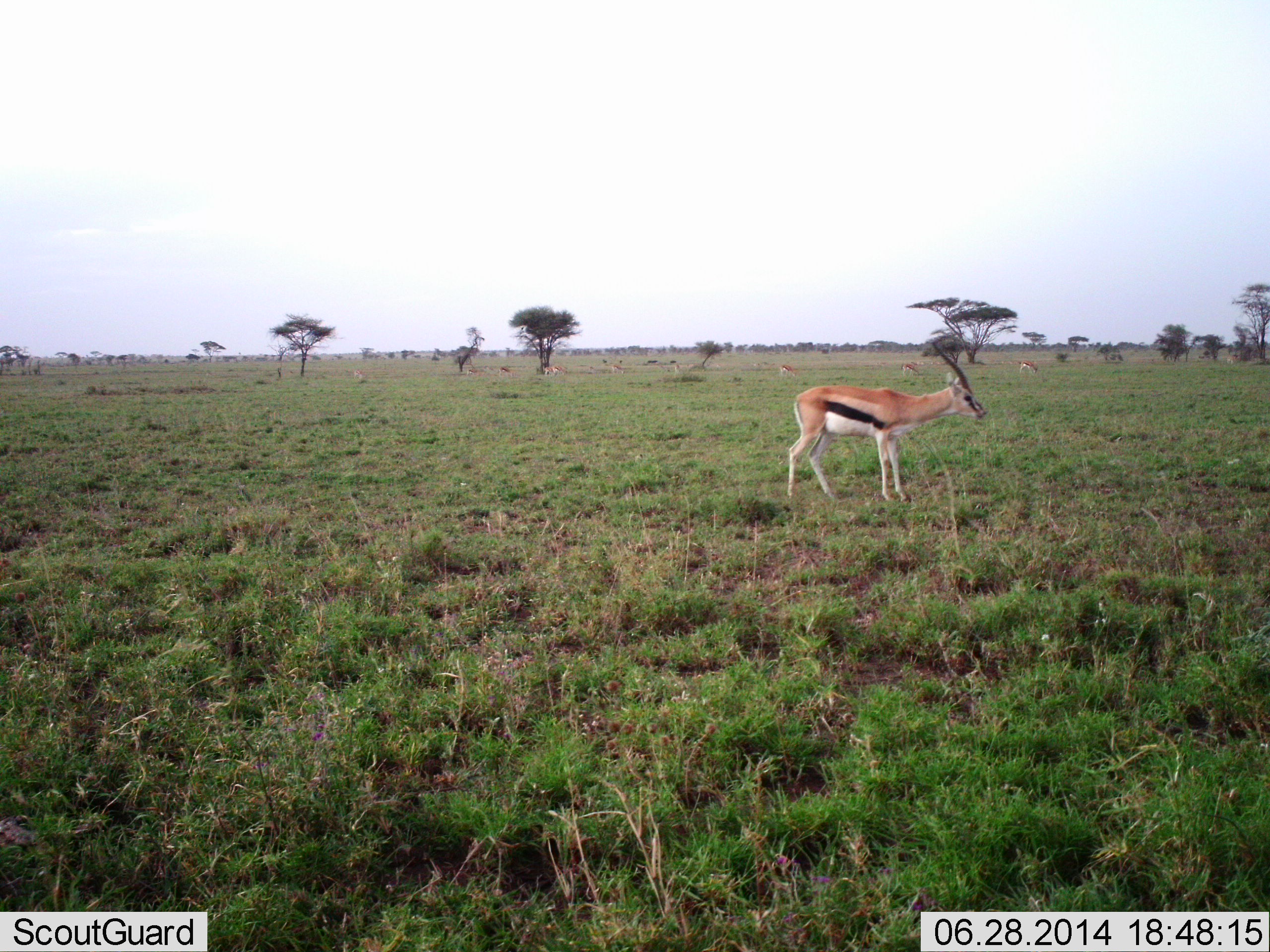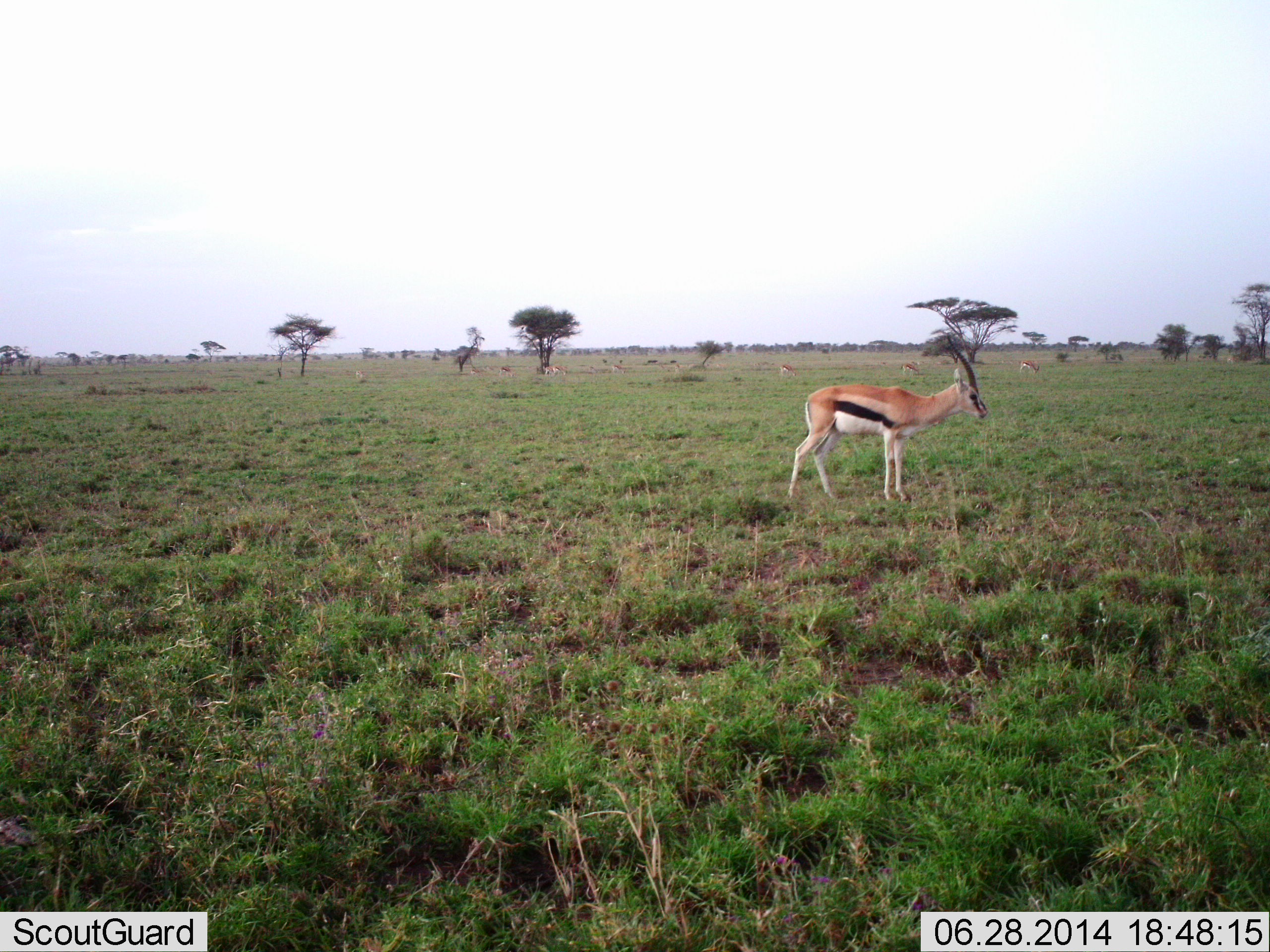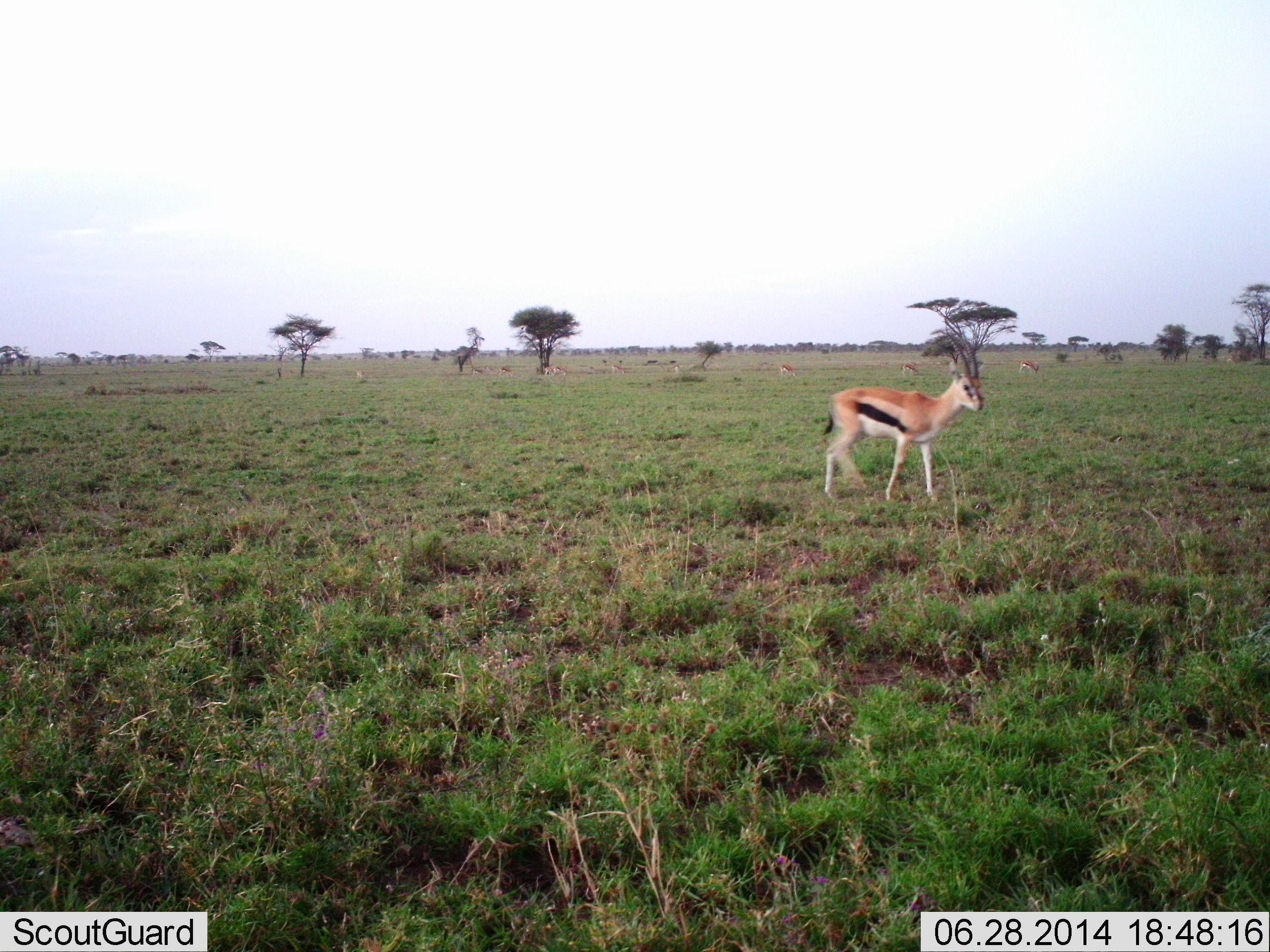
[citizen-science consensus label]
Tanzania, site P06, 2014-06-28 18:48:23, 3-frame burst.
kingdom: Animalia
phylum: Chordata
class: Mammalia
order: Artiodactyla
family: Bovidae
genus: Eudorcas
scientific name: Eudorcas thomsonii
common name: thomson's gazelle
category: gazellethomsons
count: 5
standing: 80%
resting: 0%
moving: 20%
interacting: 0%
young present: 0%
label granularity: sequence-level